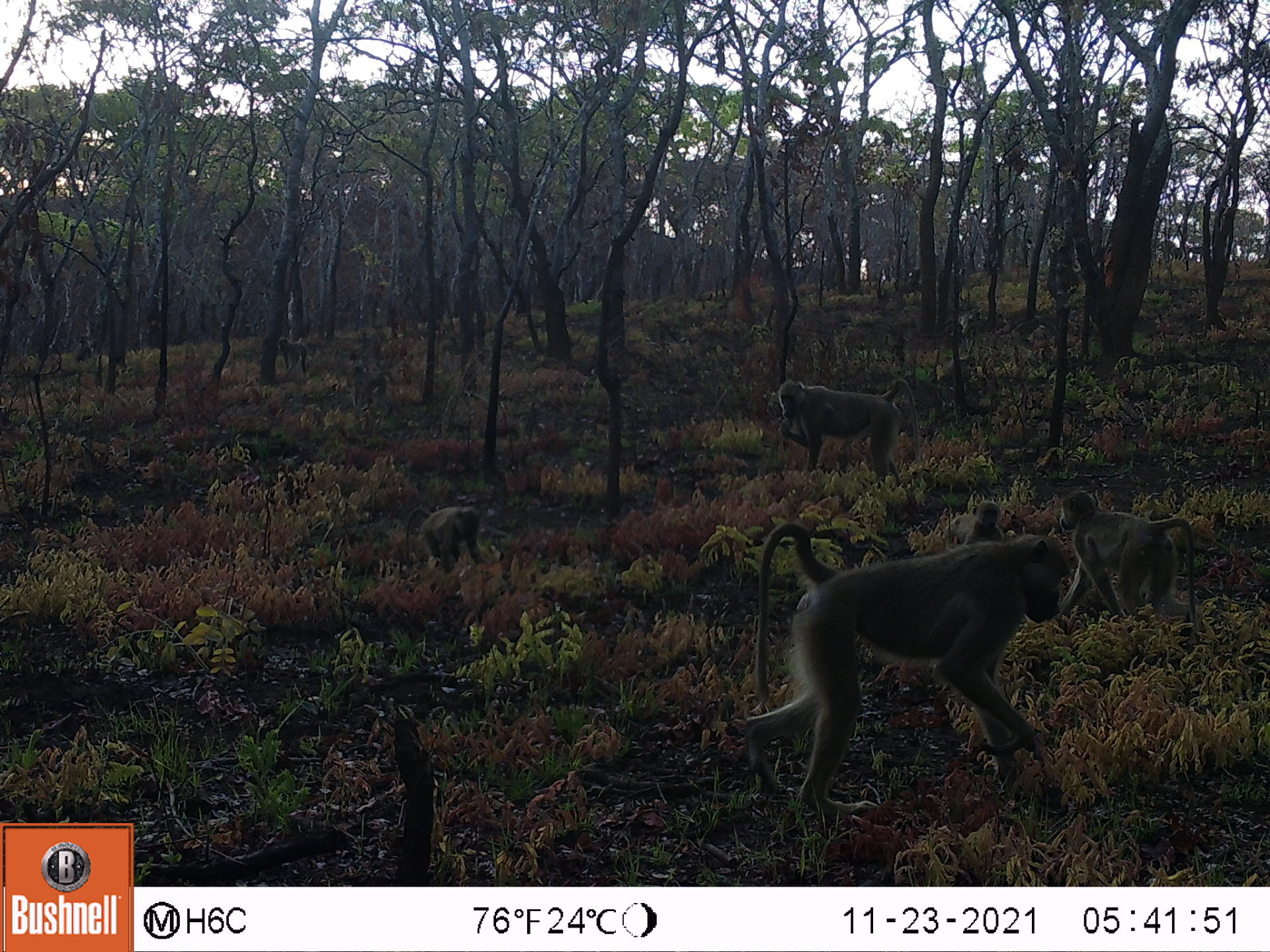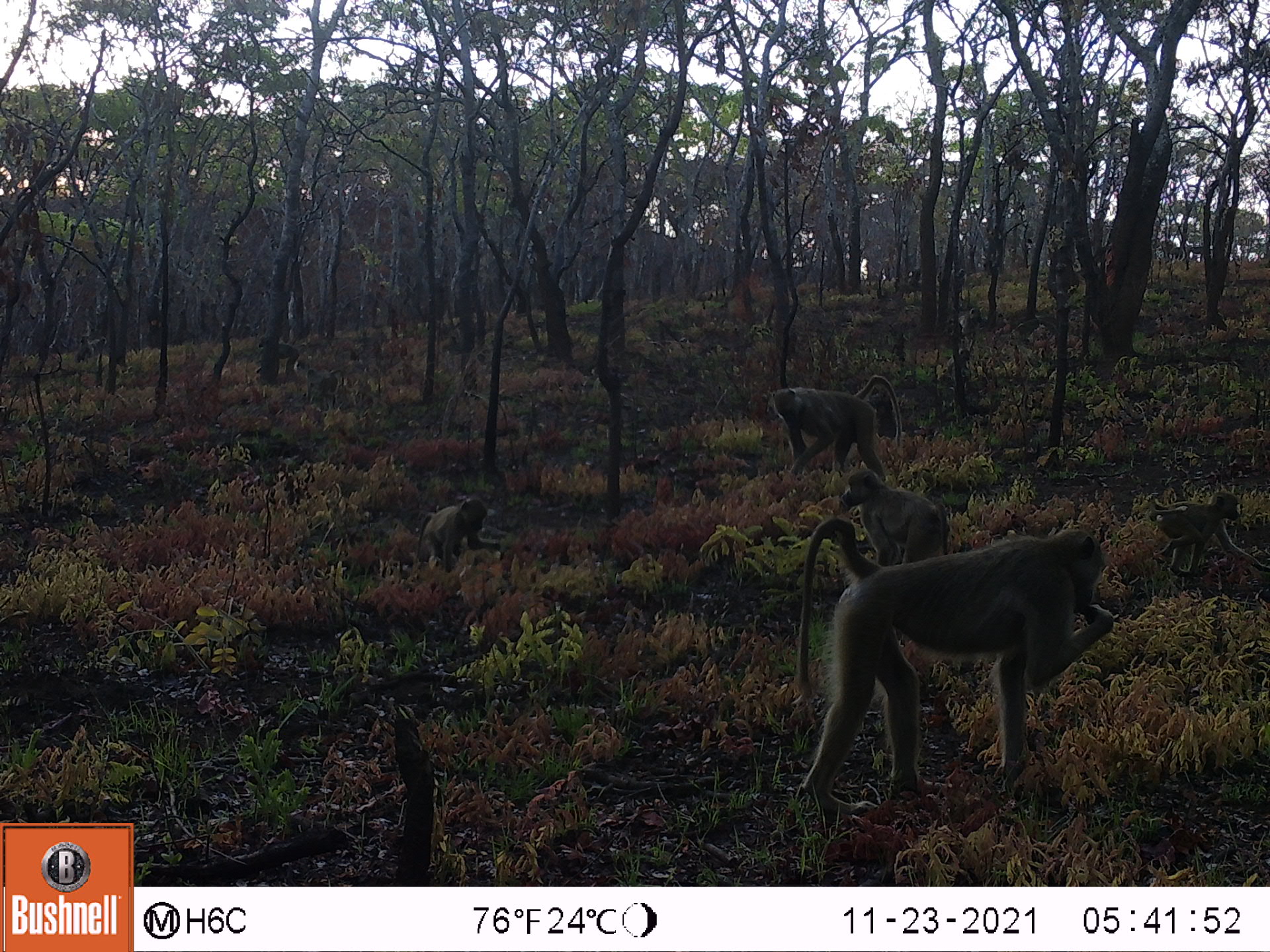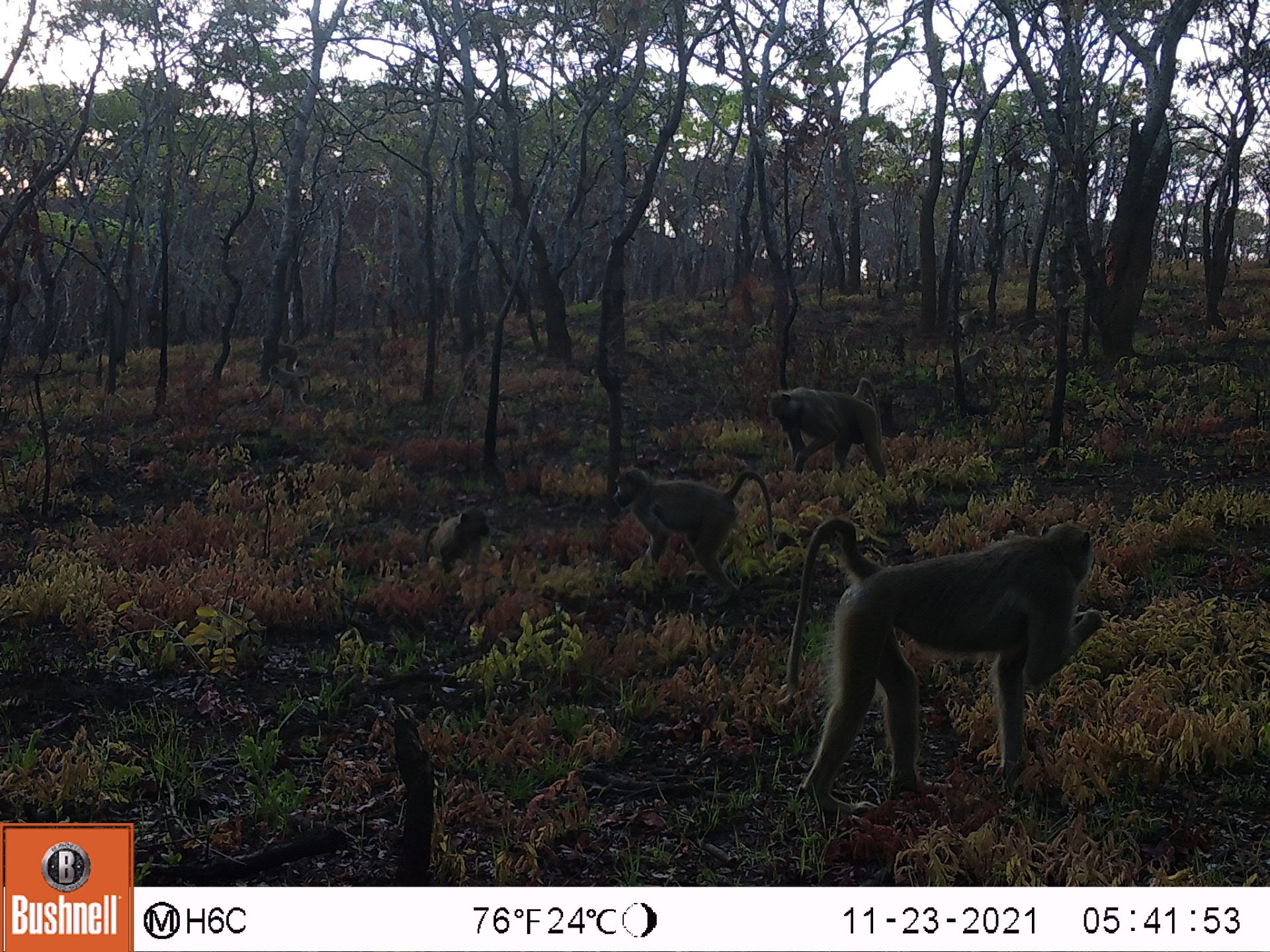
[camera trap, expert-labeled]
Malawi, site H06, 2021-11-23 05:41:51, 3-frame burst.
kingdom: Animalia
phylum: Chordata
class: Mammalia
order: Primates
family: Cercopithecidae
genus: Papio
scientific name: Papio cynocephalus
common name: yellow baboon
Yellow baboon (Papio cynocephalus), count 7.